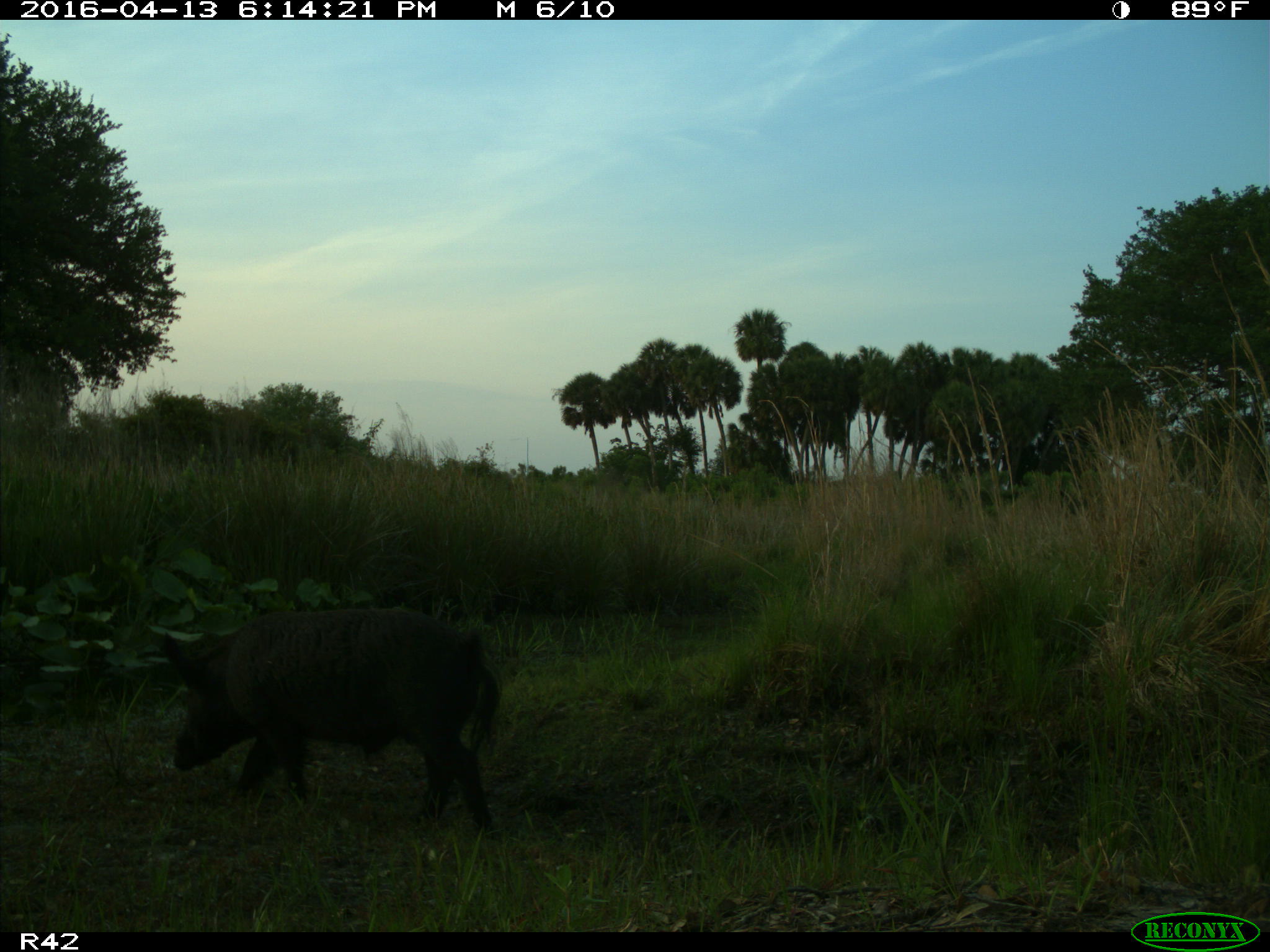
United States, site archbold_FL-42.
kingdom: Animalia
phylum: Chordata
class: Mammalia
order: Artiodactyla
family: Suidae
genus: Sus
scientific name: Sus scrofa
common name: wild boar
Sus scrofa (wild boar).